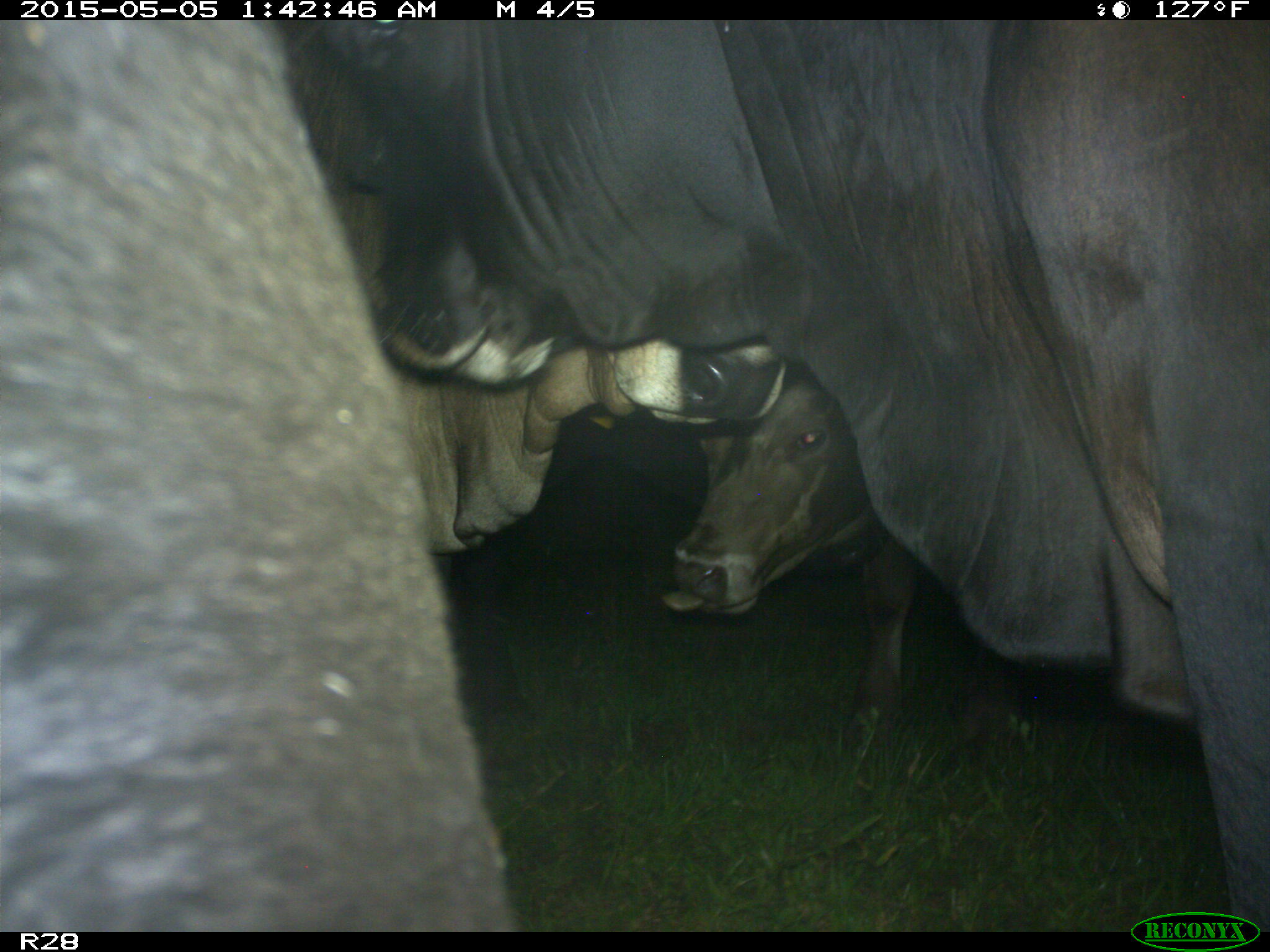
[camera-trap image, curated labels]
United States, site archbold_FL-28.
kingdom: Animalia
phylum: Chordata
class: Mammalia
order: Artiodactyla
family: Bovidae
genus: Bos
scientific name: Bos taurus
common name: domestic cow